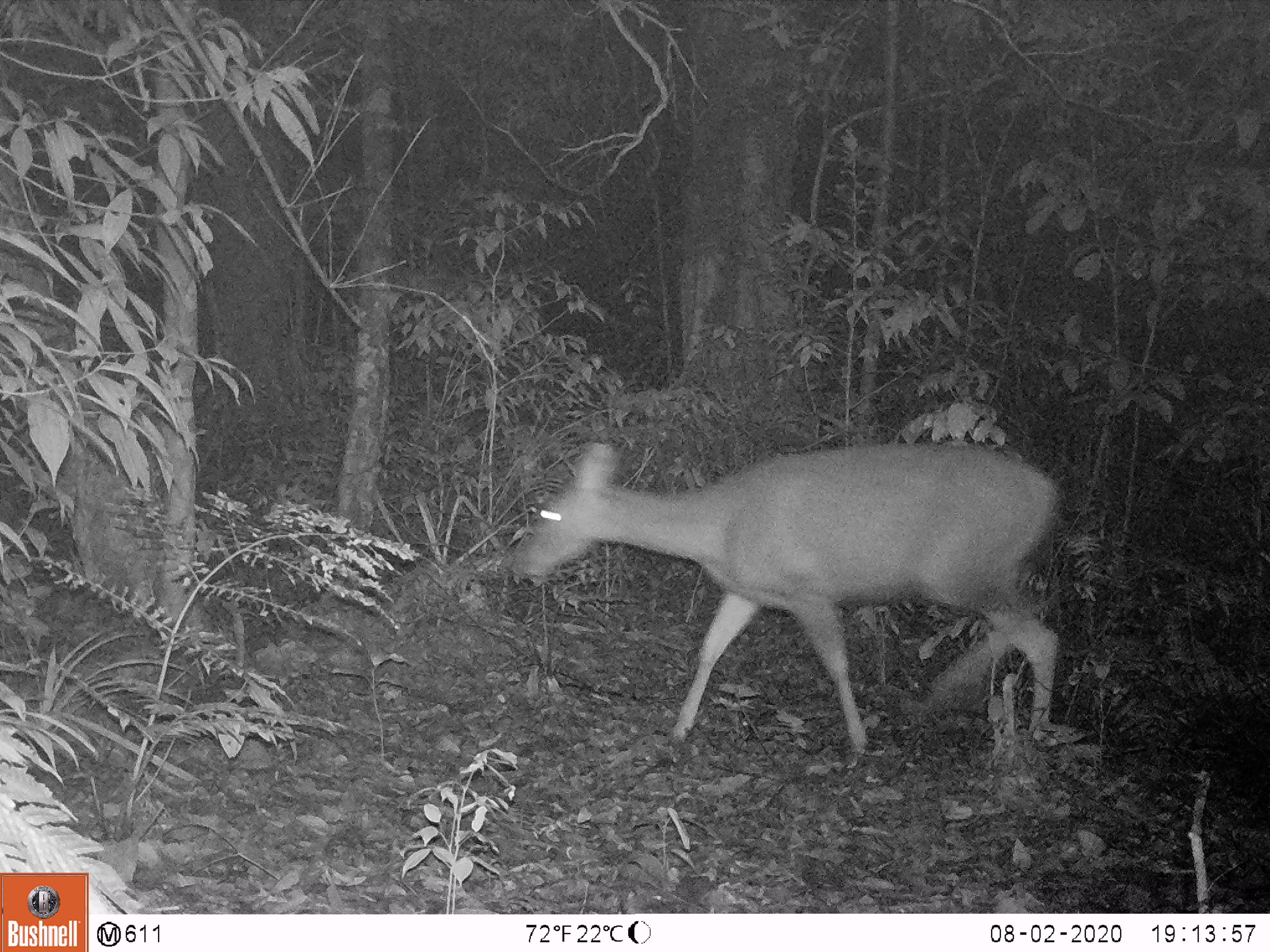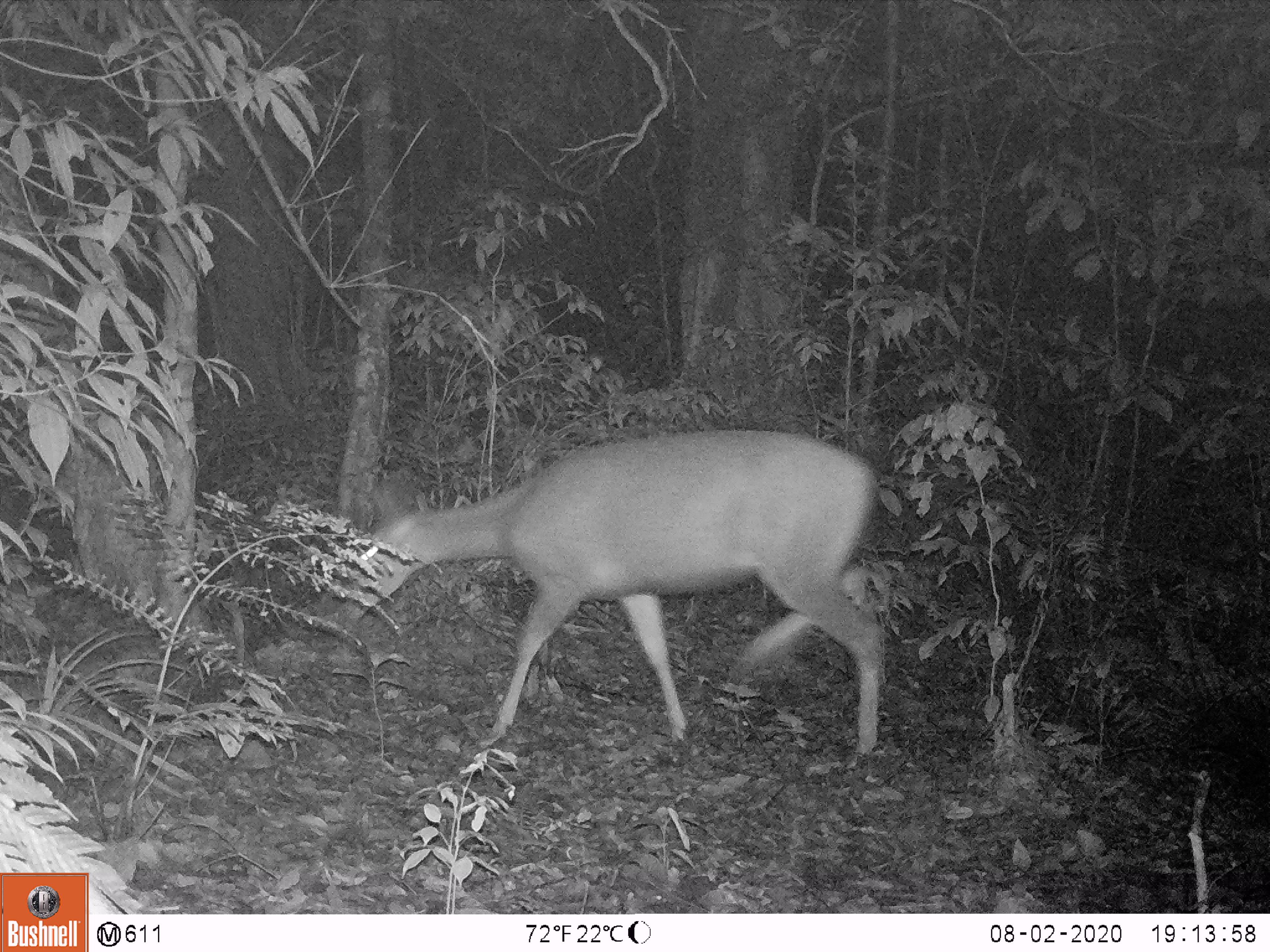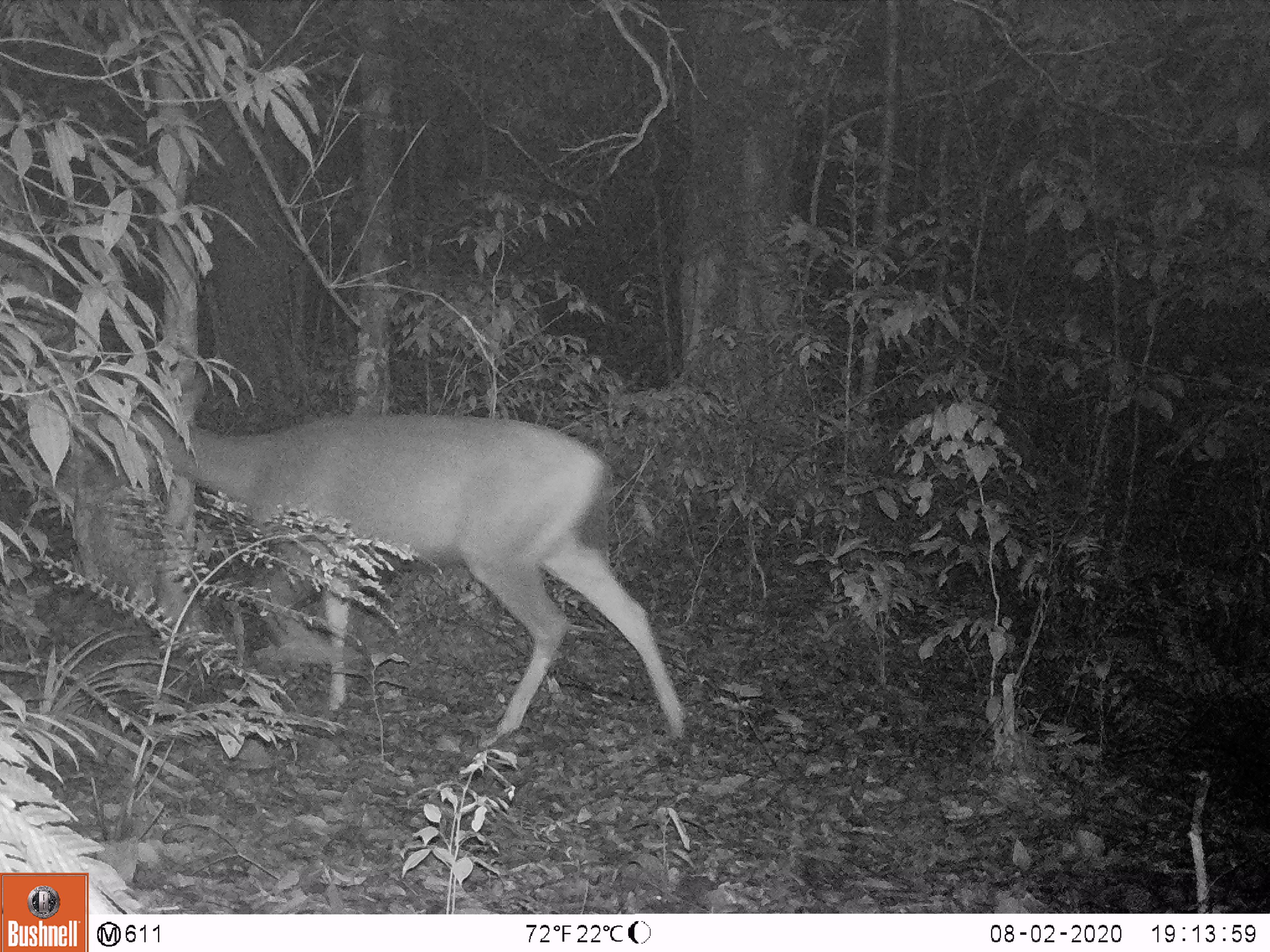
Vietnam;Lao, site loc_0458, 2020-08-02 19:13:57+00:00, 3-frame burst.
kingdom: Animalia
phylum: Chordata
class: Mammalia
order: Artiodactyla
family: Cervidae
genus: Rusa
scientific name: Rusa unicolor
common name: sambar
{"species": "sambar (Rusa unicolor)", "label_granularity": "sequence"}